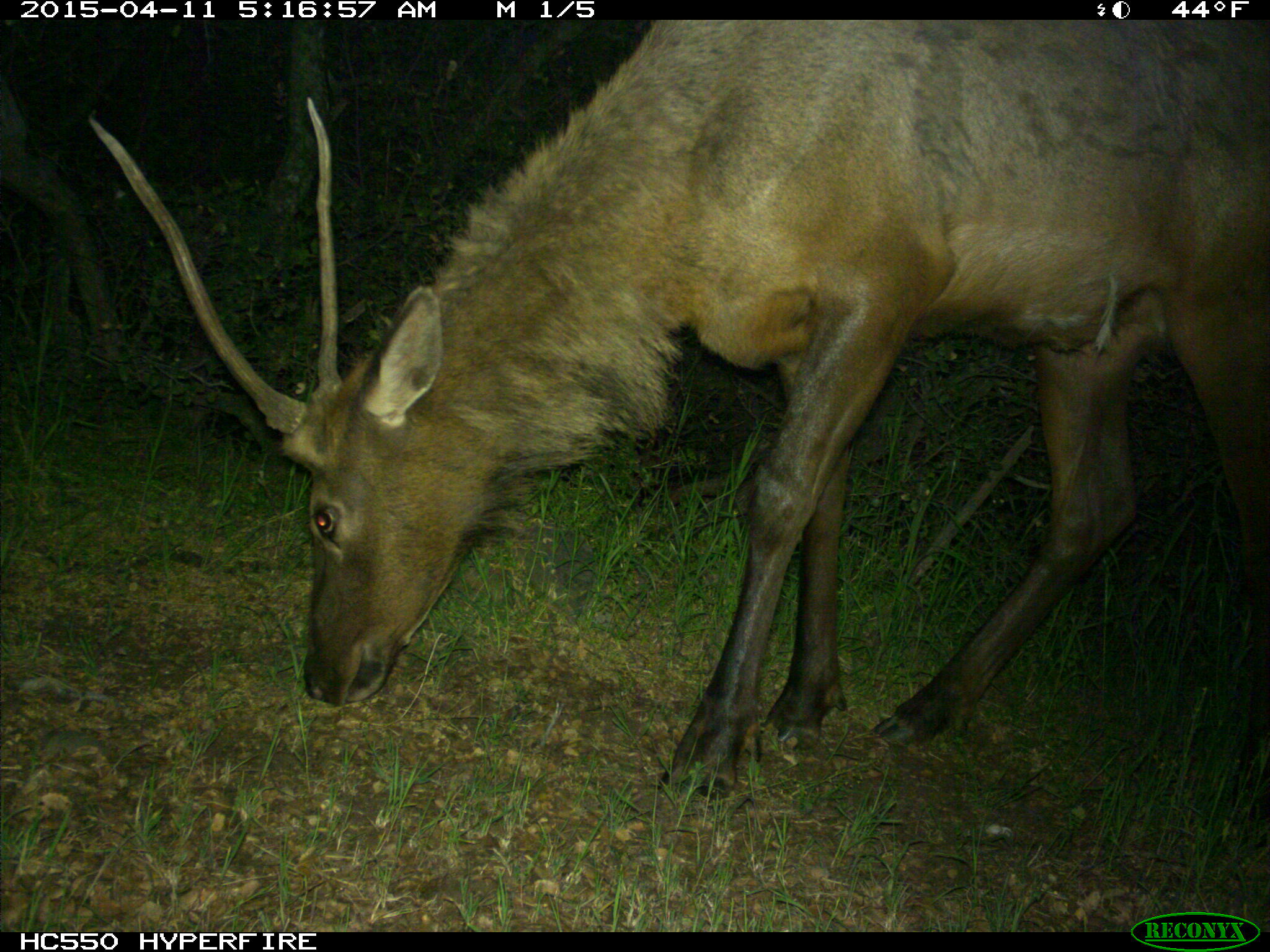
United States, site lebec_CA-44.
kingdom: Animalia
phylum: Chordata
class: Mammalia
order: Artiodactyla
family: Cervidae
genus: Cervus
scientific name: Cervus canadensis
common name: elk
Cervus canadensis (elk).